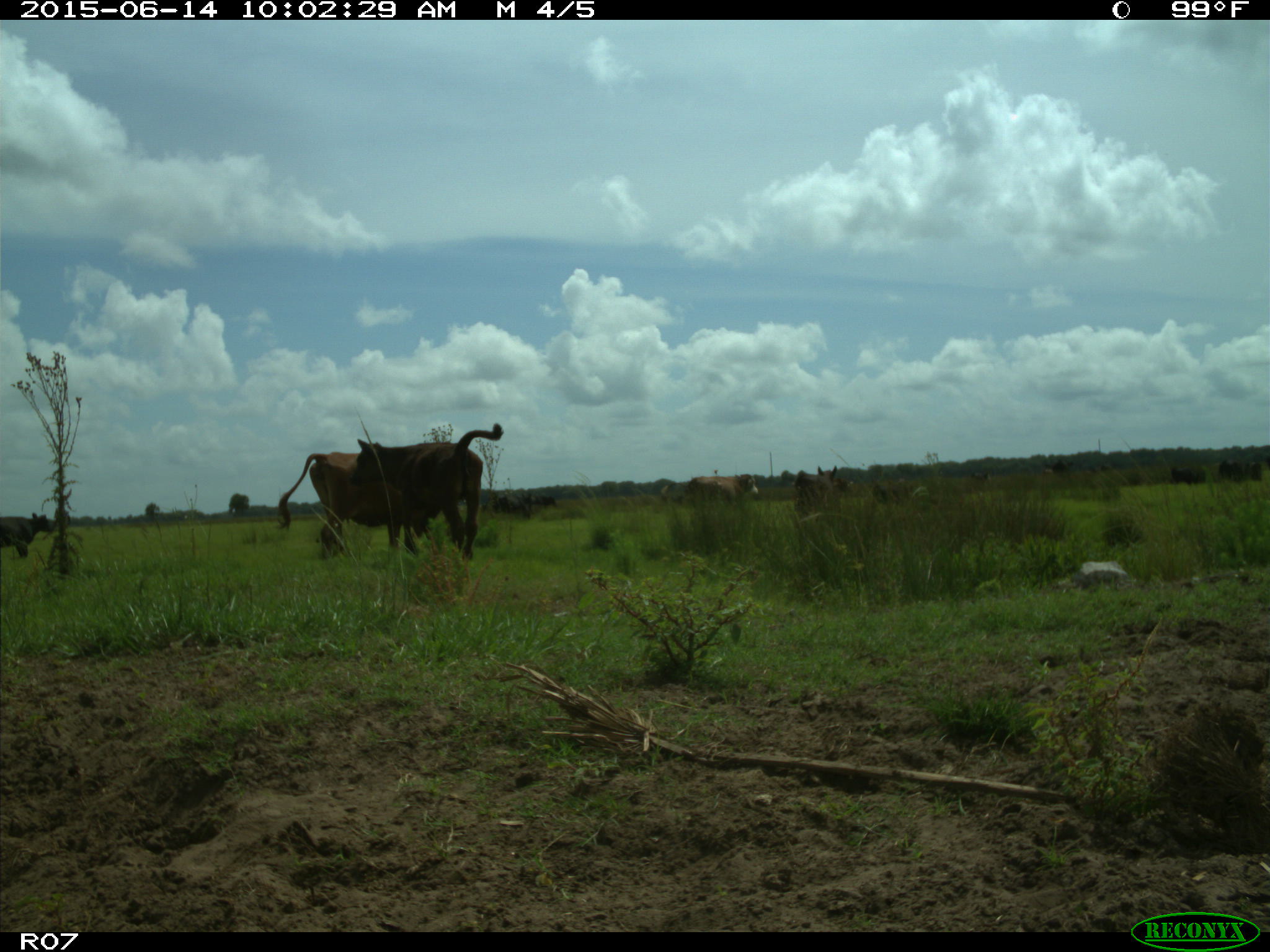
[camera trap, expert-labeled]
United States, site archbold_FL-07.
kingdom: Animalia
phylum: Chordata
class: Mammalia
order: Artiodactyla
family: Bovidae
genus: Bos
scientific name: Bos taurus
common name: domestic cow